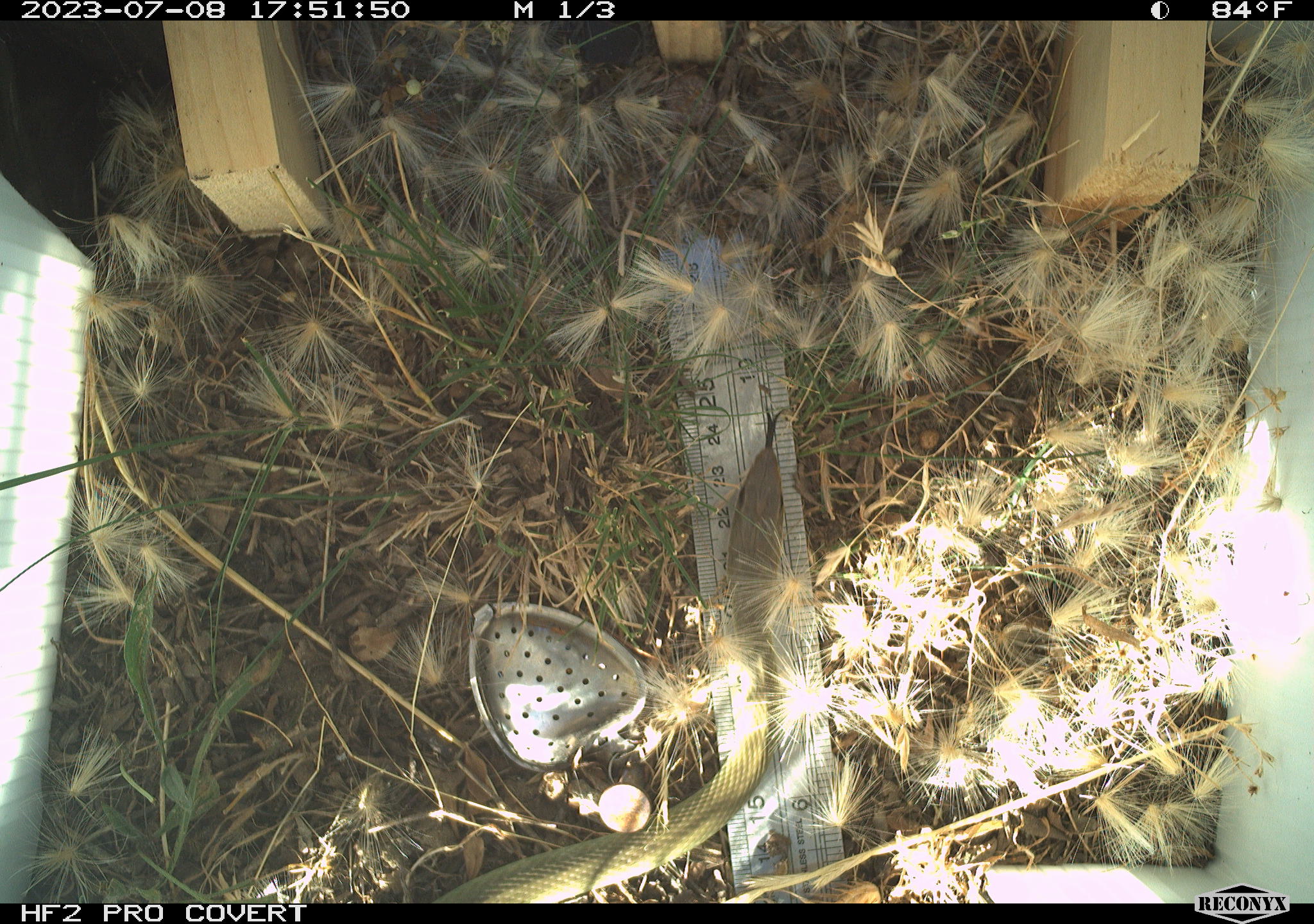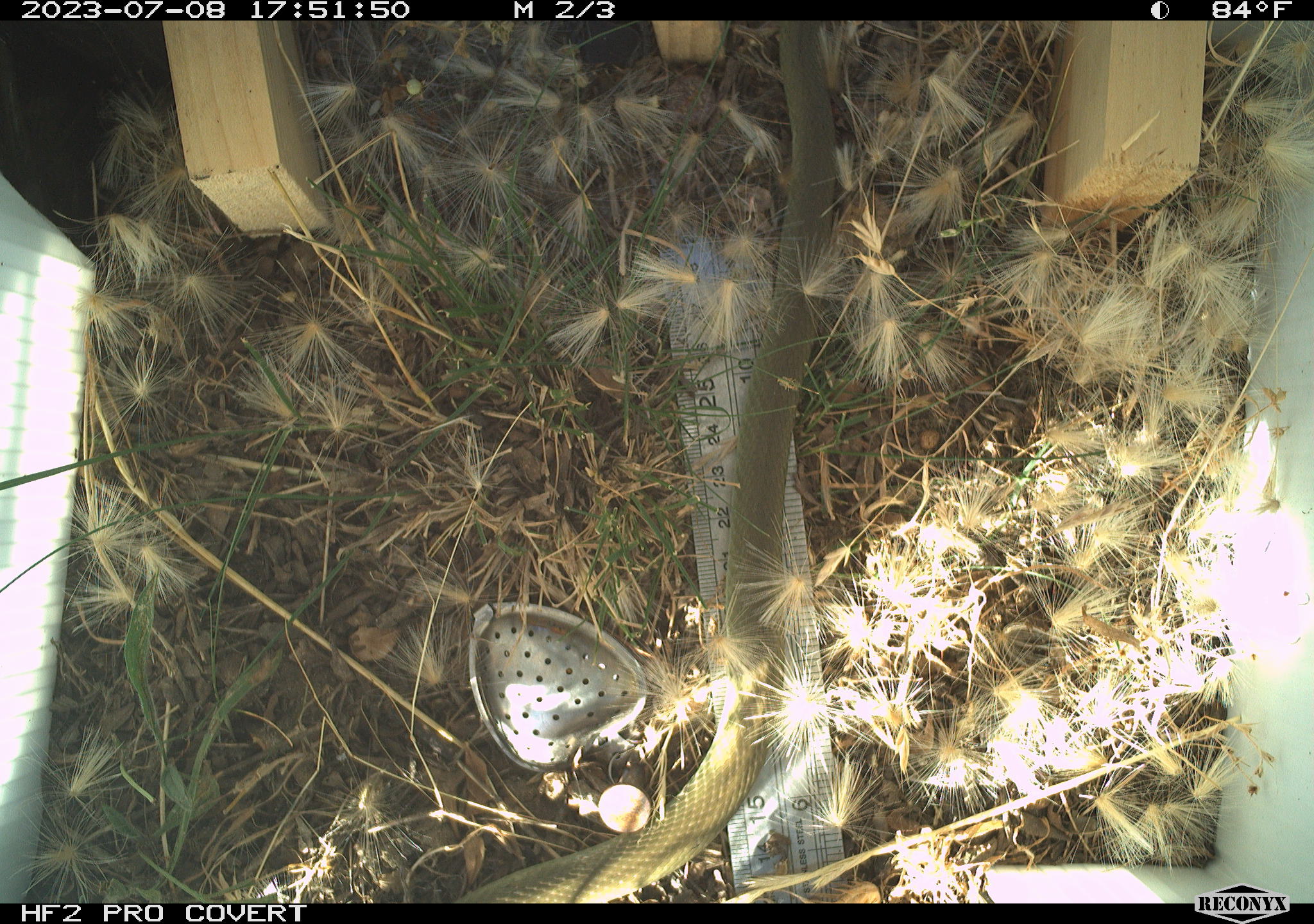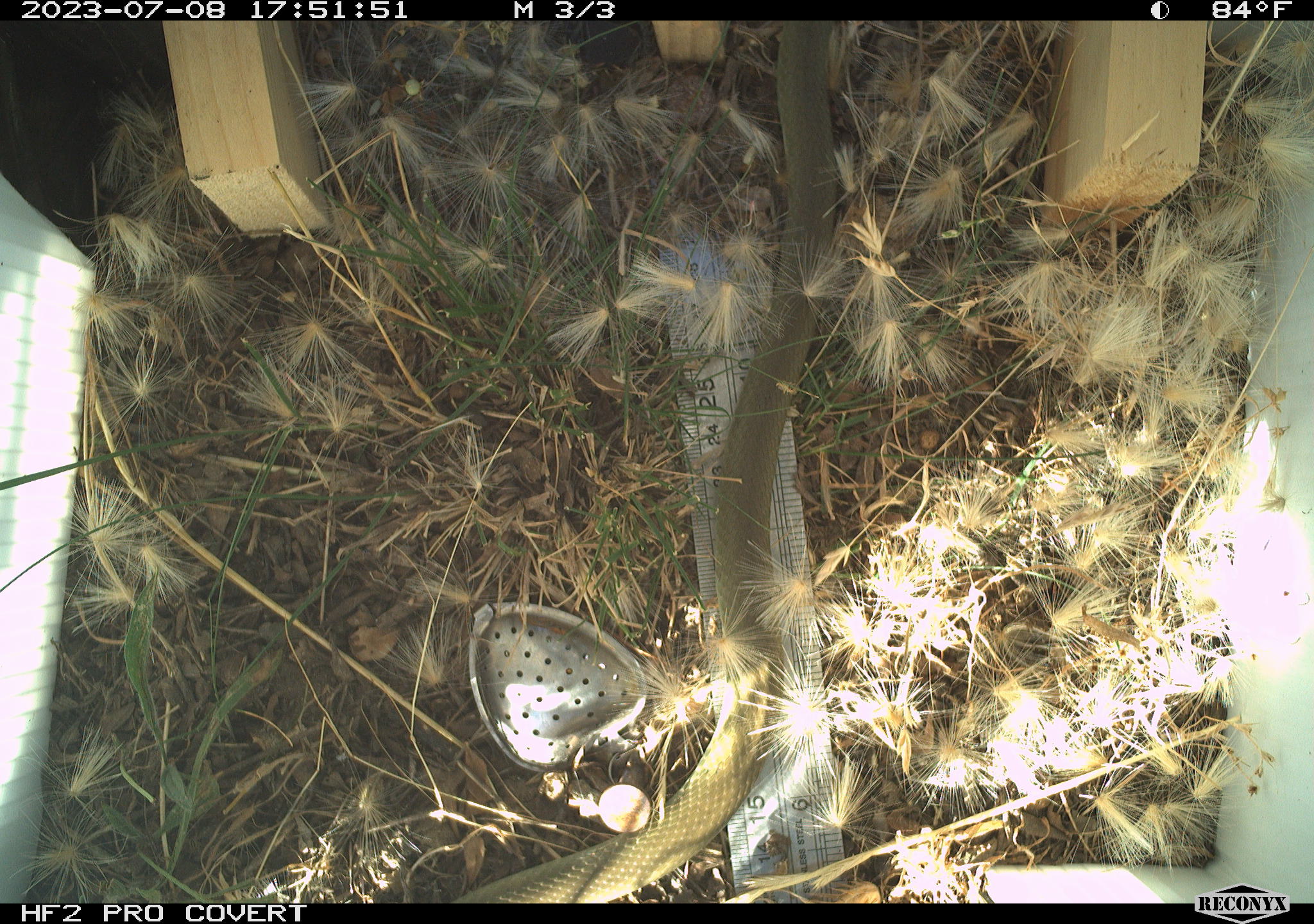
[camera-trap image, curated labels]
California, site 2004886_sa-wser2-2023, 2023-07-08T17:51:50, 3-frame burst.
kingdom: Animalia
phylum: Chordata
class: Reptilia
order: Squamata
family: Colubridae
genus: Coluber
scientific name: Coluber constrictor mormon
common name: western yellow-bellied racer